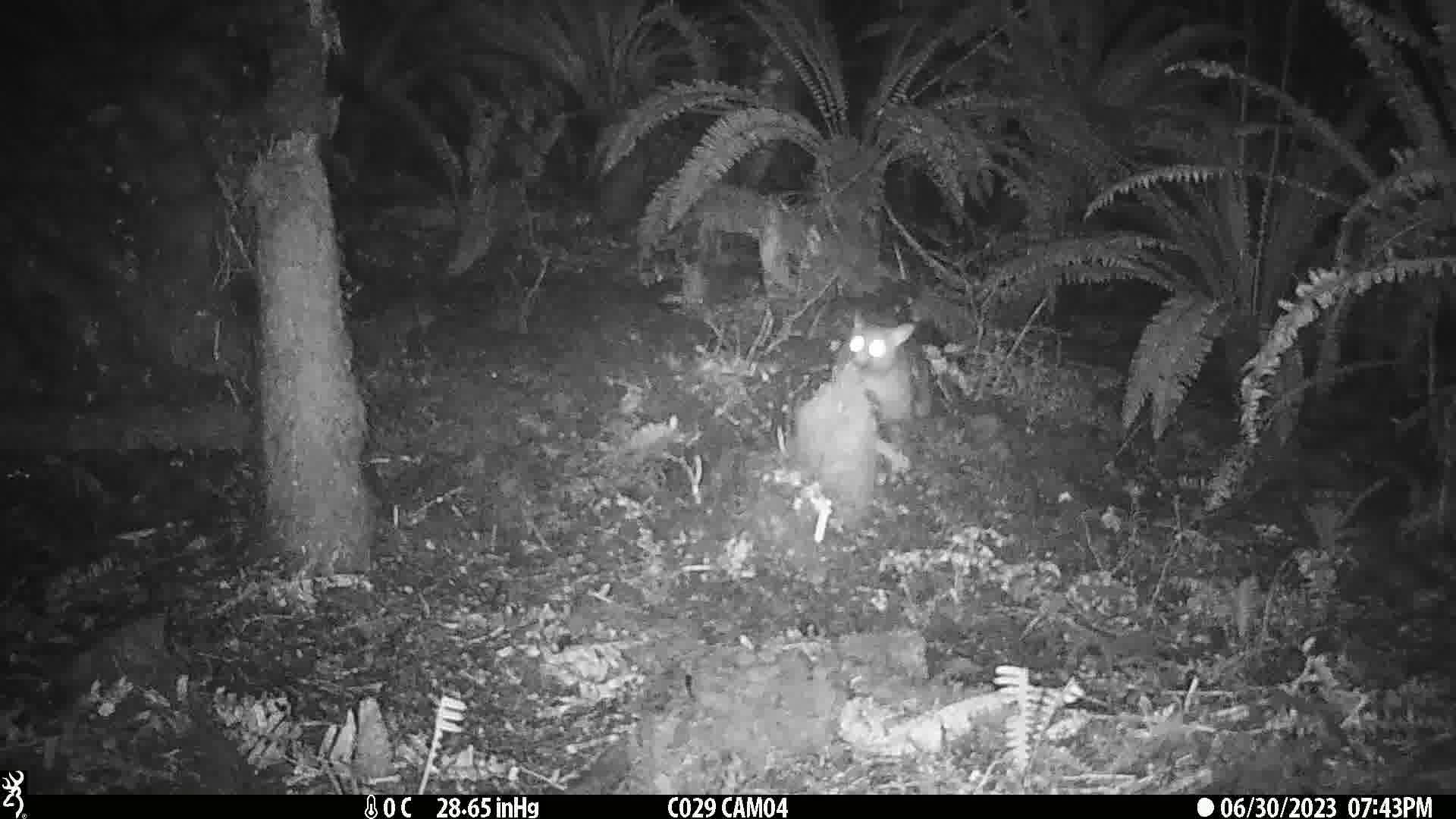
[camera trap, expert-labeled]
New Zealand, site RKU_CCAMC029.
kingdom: Animalia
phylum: Chordata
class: Mammalia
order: Diprotodontia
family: Phalangeridae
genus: Trichosurus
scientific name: Trichosurus vulpecula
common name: common brushtail possum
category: possum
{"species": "possum (common brushtail possum) (Trichosurus vulpecula)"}